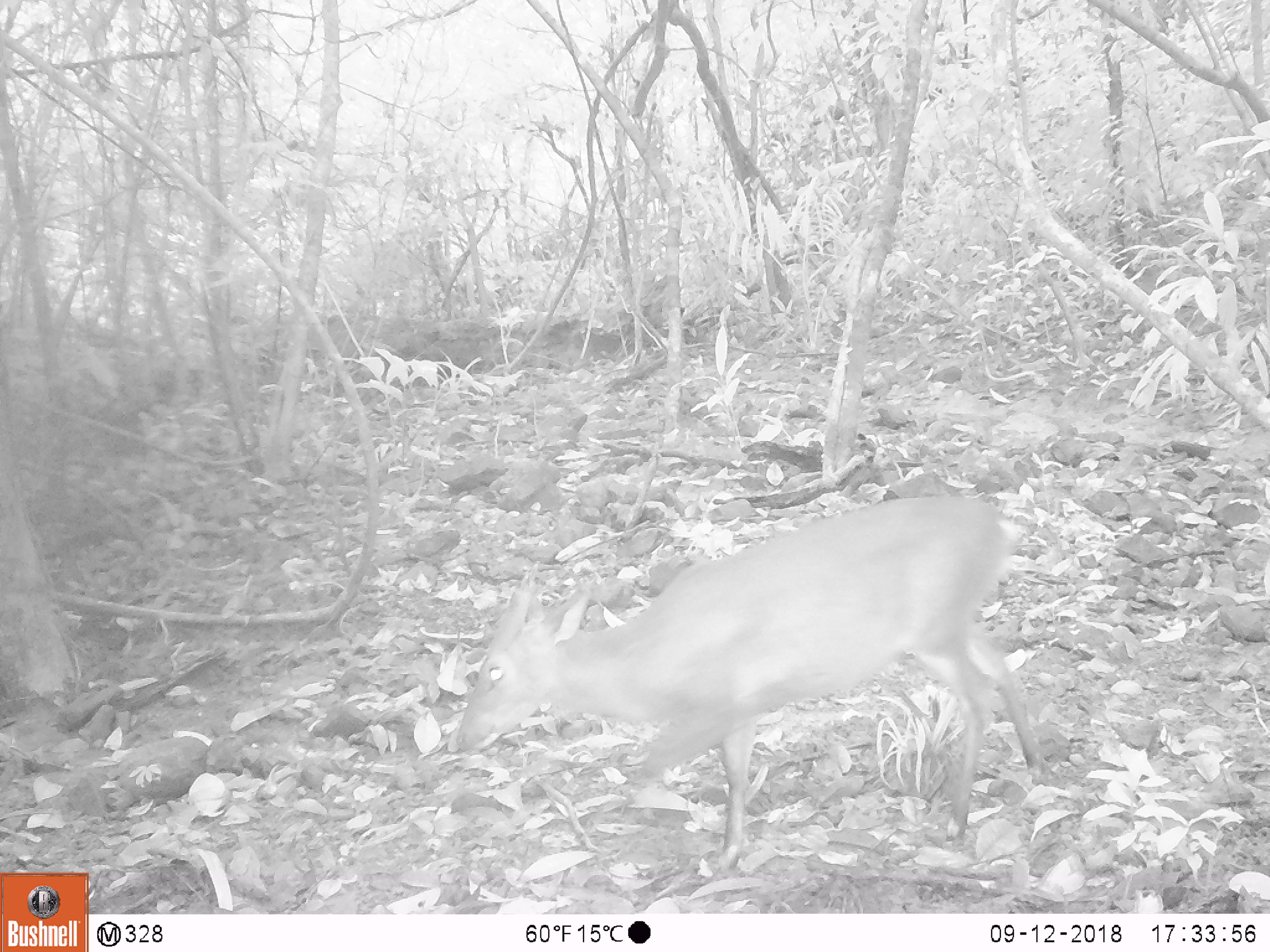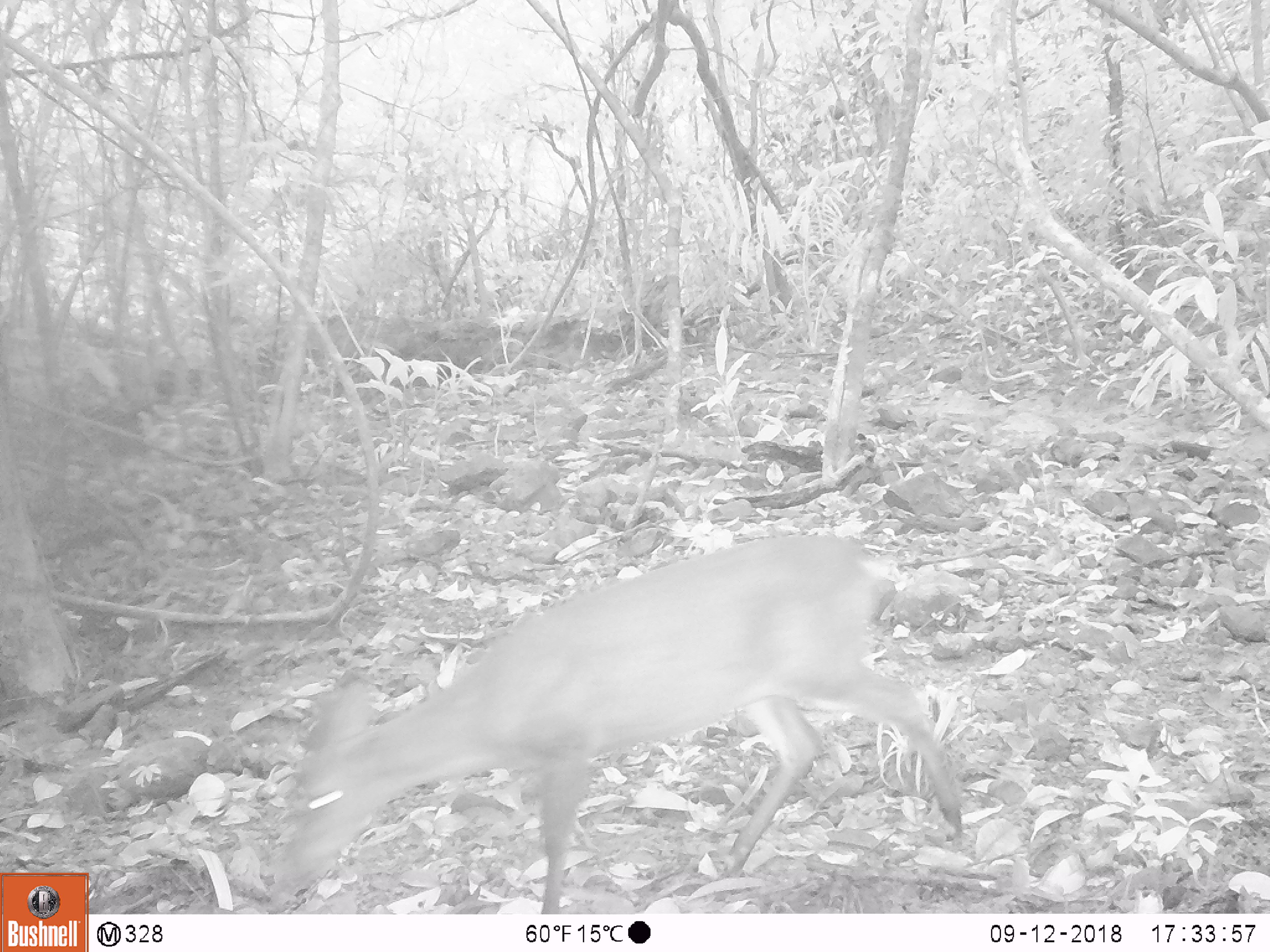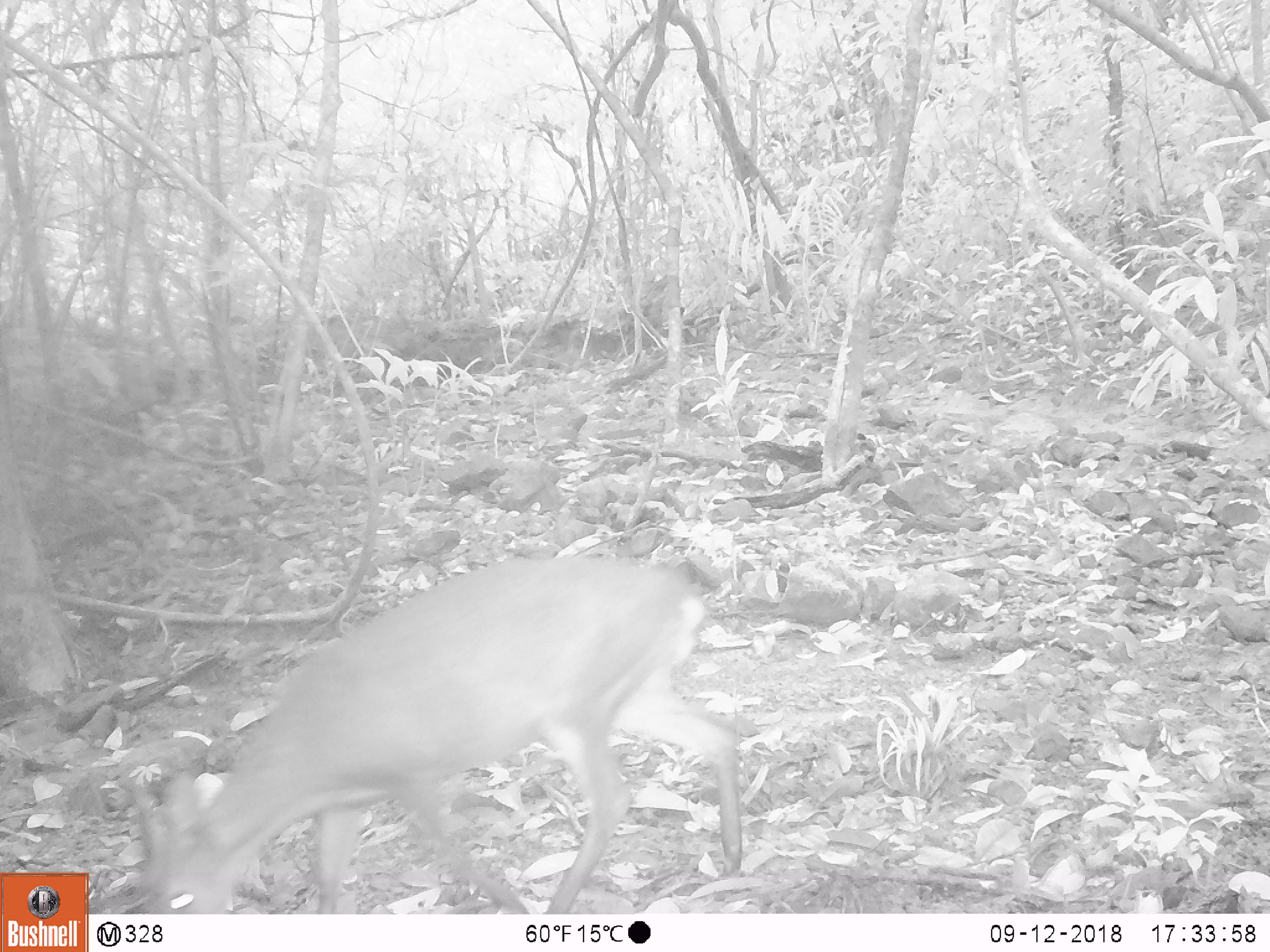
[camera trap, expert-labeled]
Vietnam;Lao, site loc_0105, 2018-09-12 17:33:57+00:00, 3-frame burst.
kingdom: Animalia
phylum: Chordata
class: Mammalia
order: Artiodactyla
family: Cervidae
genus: Muntiacus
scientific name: Muntiacus vuquangensis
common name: large-antlered muntjac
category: large antlered muntjac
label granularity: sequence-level